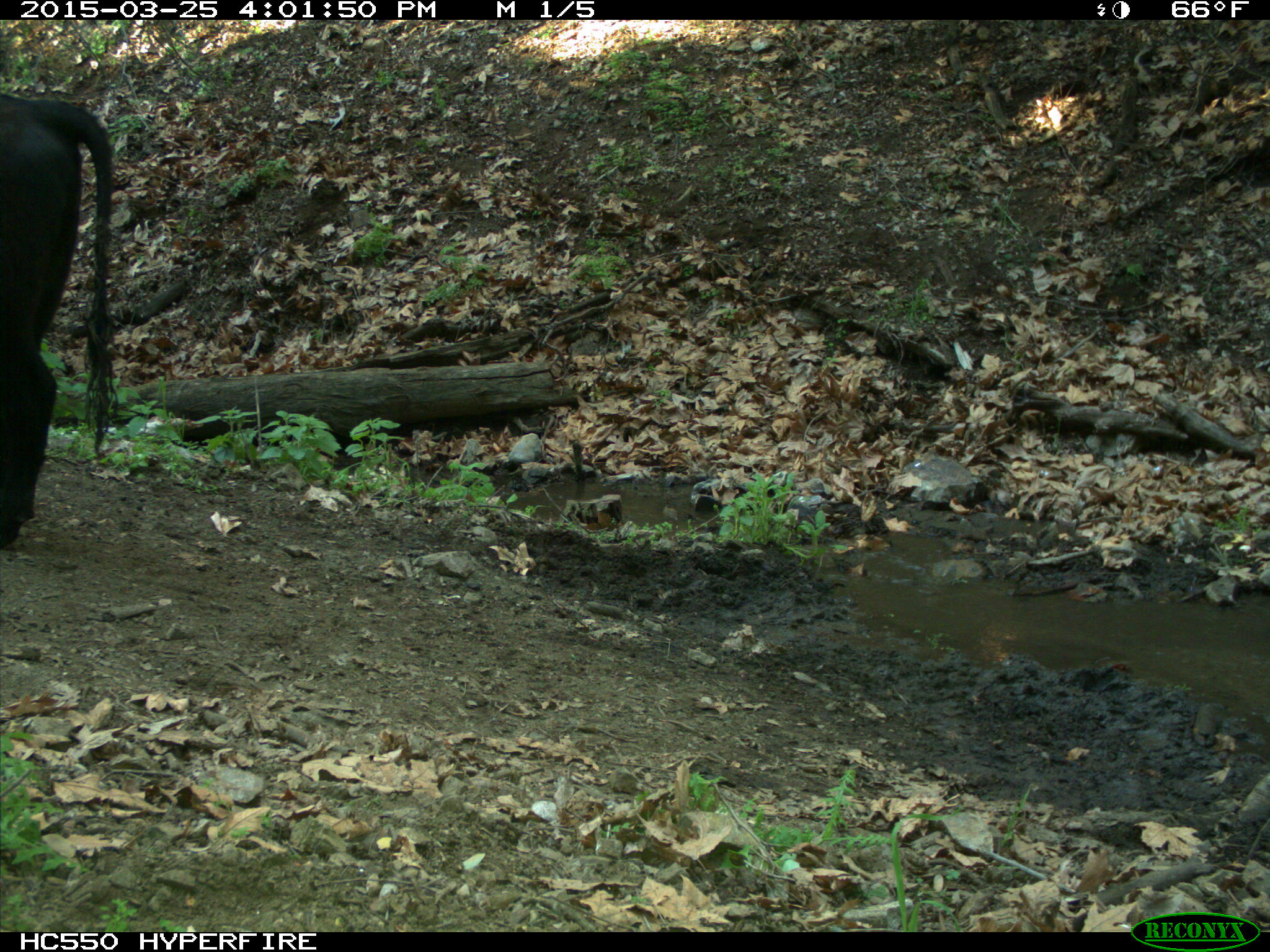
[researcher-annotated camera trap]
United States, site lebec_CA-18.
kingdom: Animalia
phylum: Chordata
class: Mammalia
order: Artiodactyla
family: Bovidae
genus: Bos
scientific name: Bos taurus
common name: domestic cow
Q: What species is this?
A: Bos taurus (domestic cow).